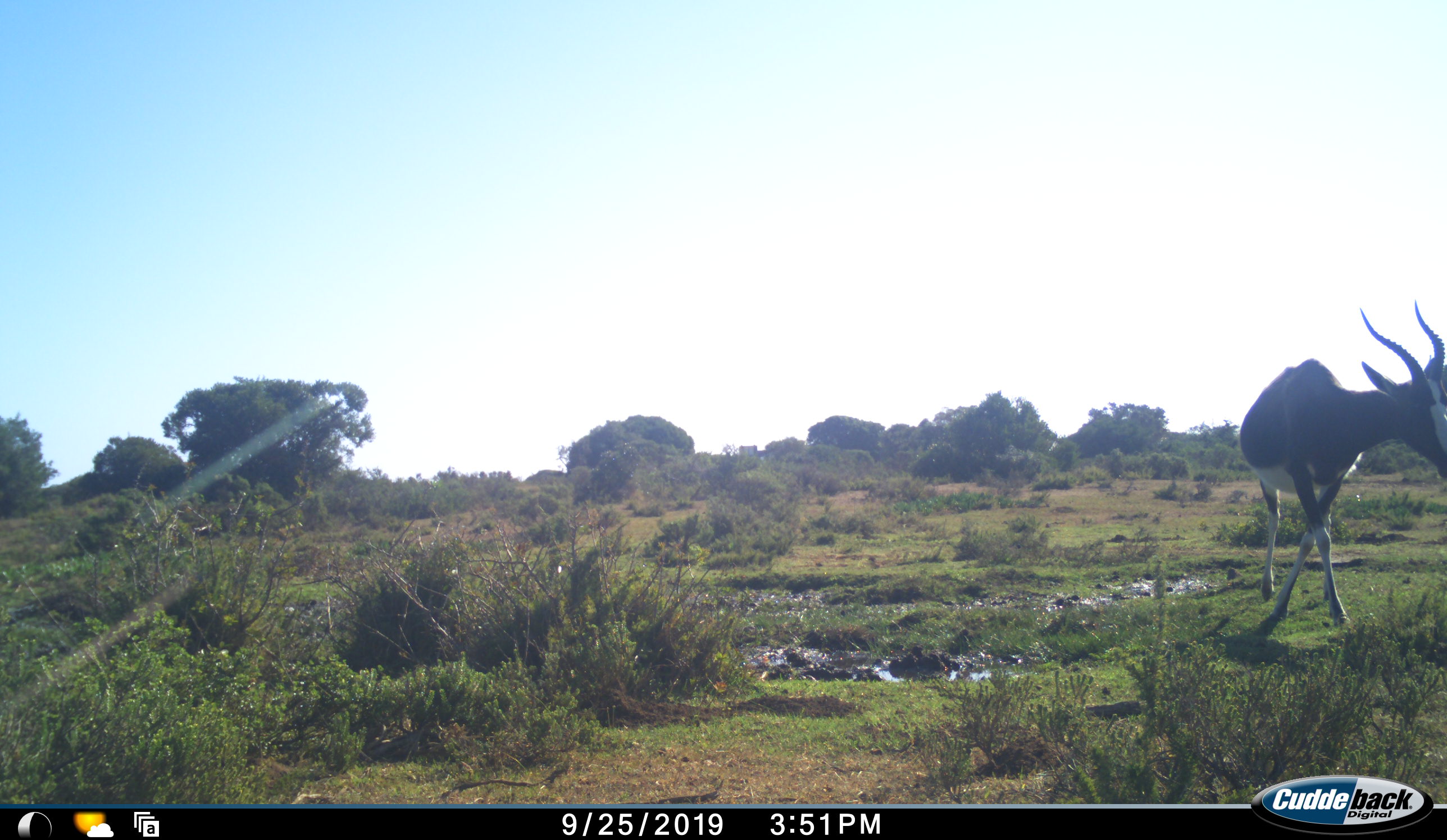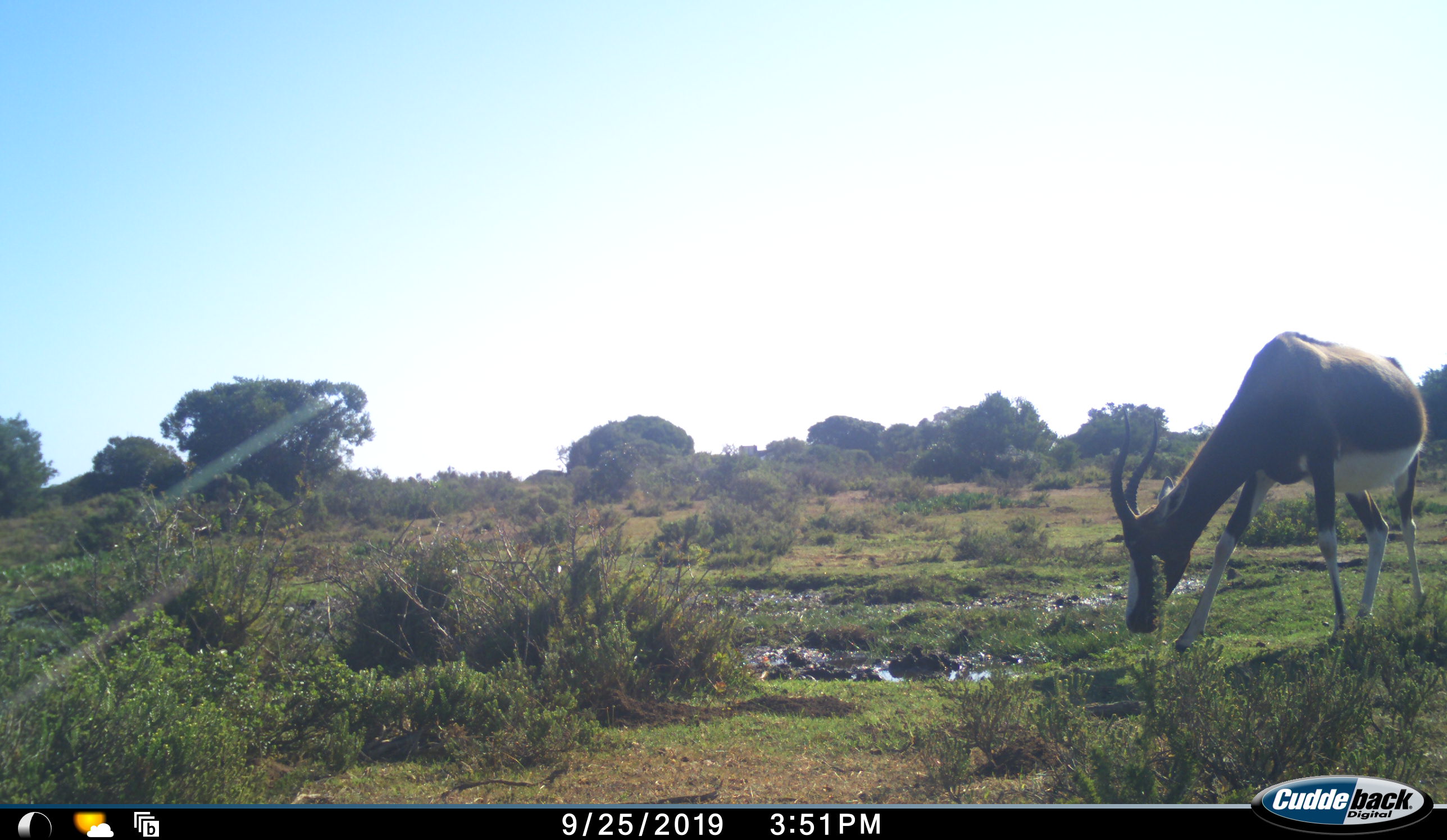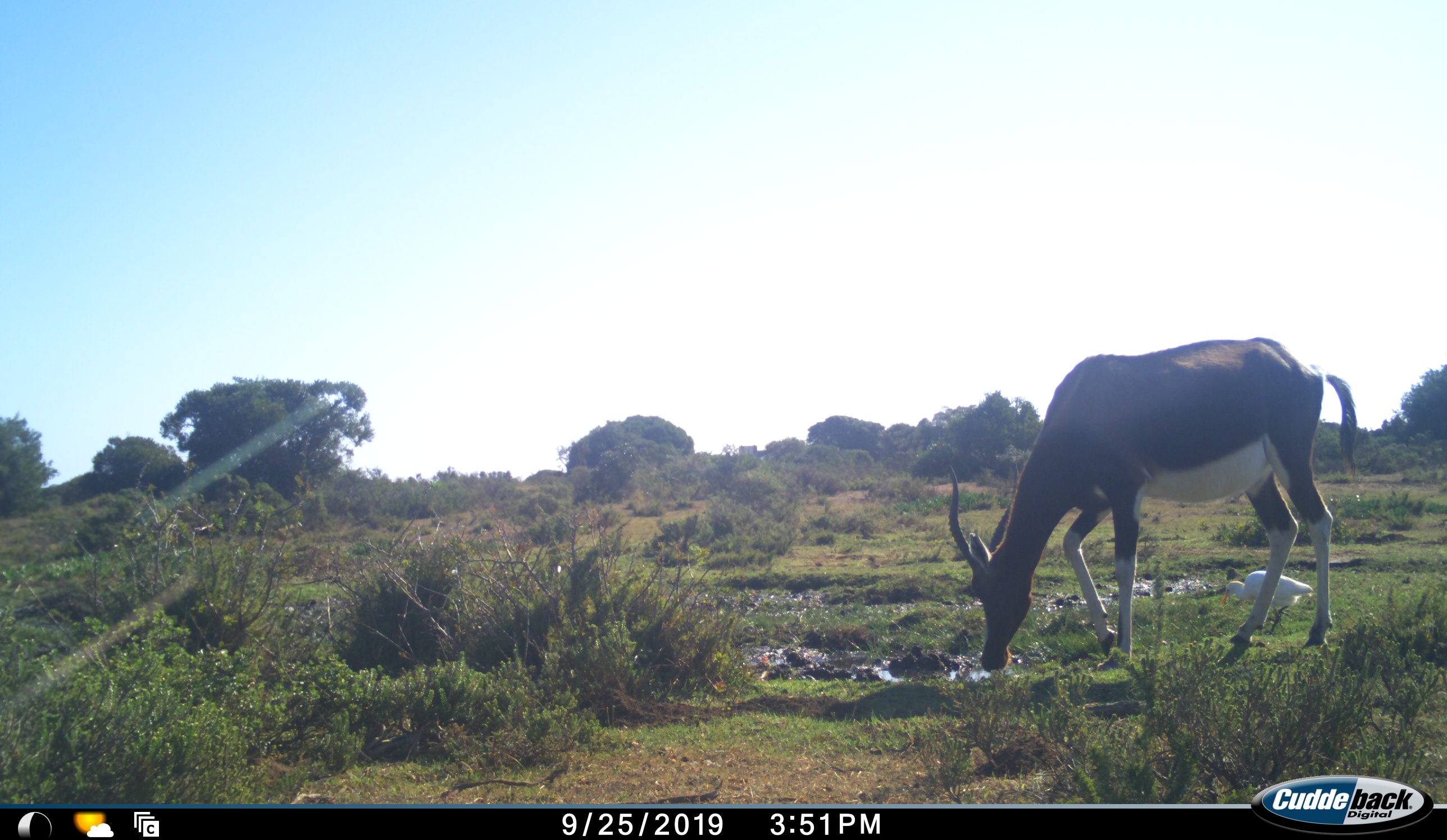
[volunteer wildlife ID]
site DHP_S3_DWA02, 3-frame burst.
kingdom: Animalia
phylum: Chordata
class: Mammalia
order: Artiodactyla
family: Bovidae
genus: Damaliscus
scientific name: Damaliscus pygargus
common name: bontebok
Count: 1.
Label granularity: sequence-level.